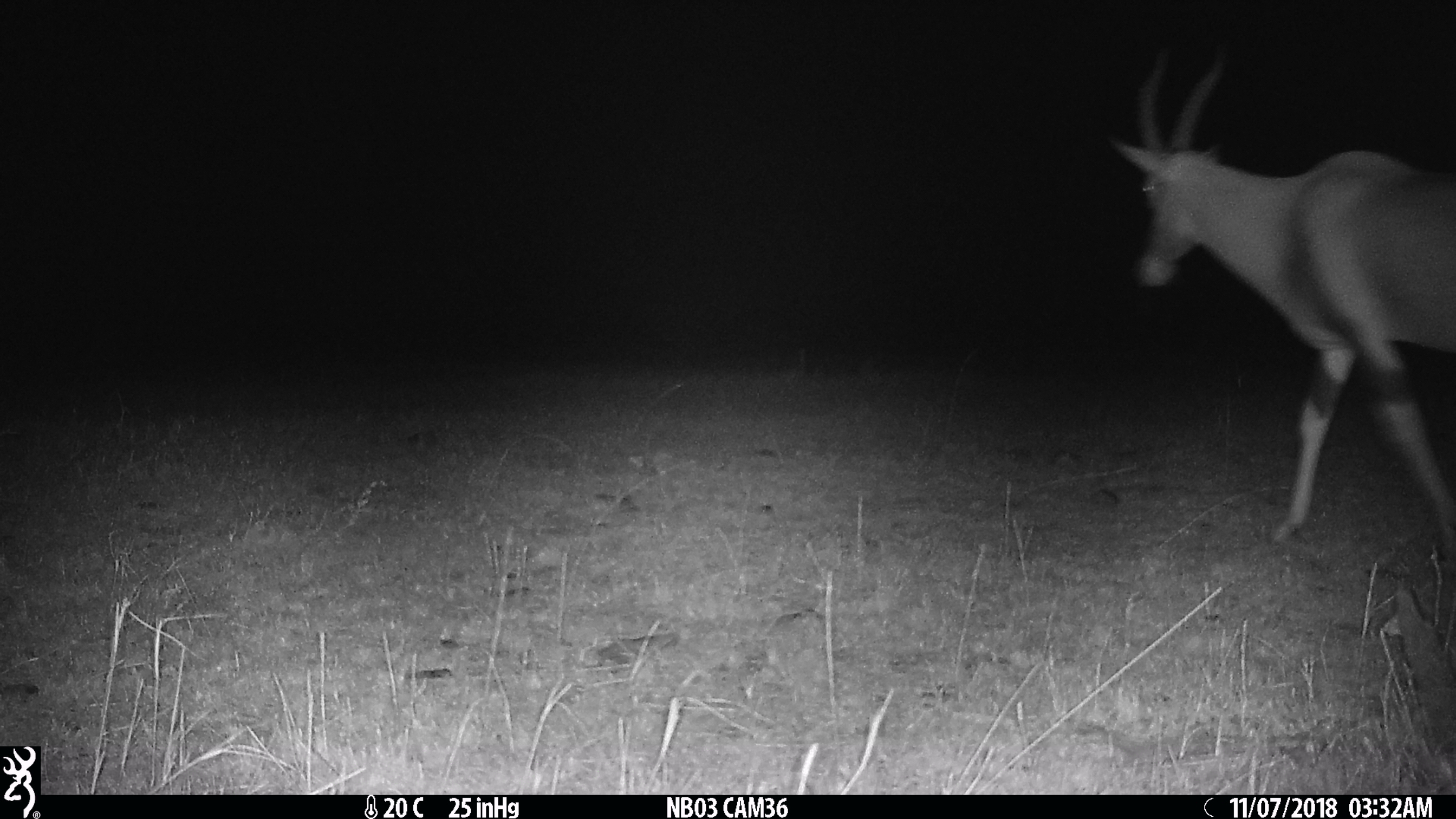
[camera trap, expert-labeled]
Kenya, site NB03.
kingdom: Animalia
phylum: Chordata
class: Mammalia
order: Artiodactyla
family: Bovidae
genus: Damaliscus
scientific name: Damaliscus lunatus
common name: topi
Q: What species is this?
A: Topi (Damaliscus lunatus).